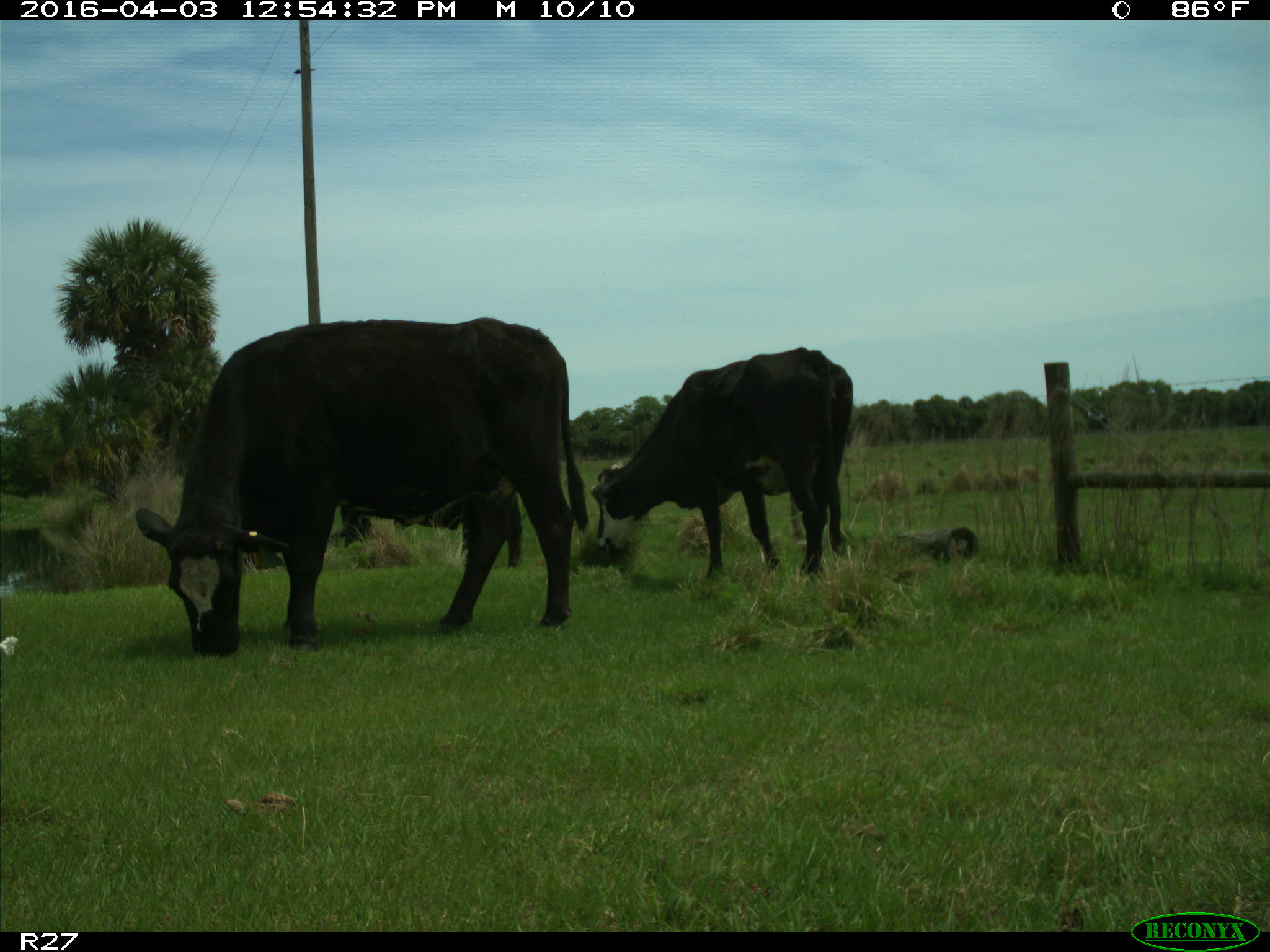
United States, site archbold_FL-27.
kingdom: Animalia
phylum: Chordata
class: Mammalia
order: Artiodactyla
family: Bovidae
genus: Bos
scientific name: Bos taurus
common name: domestic cow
Bos taurus (domestic cow).